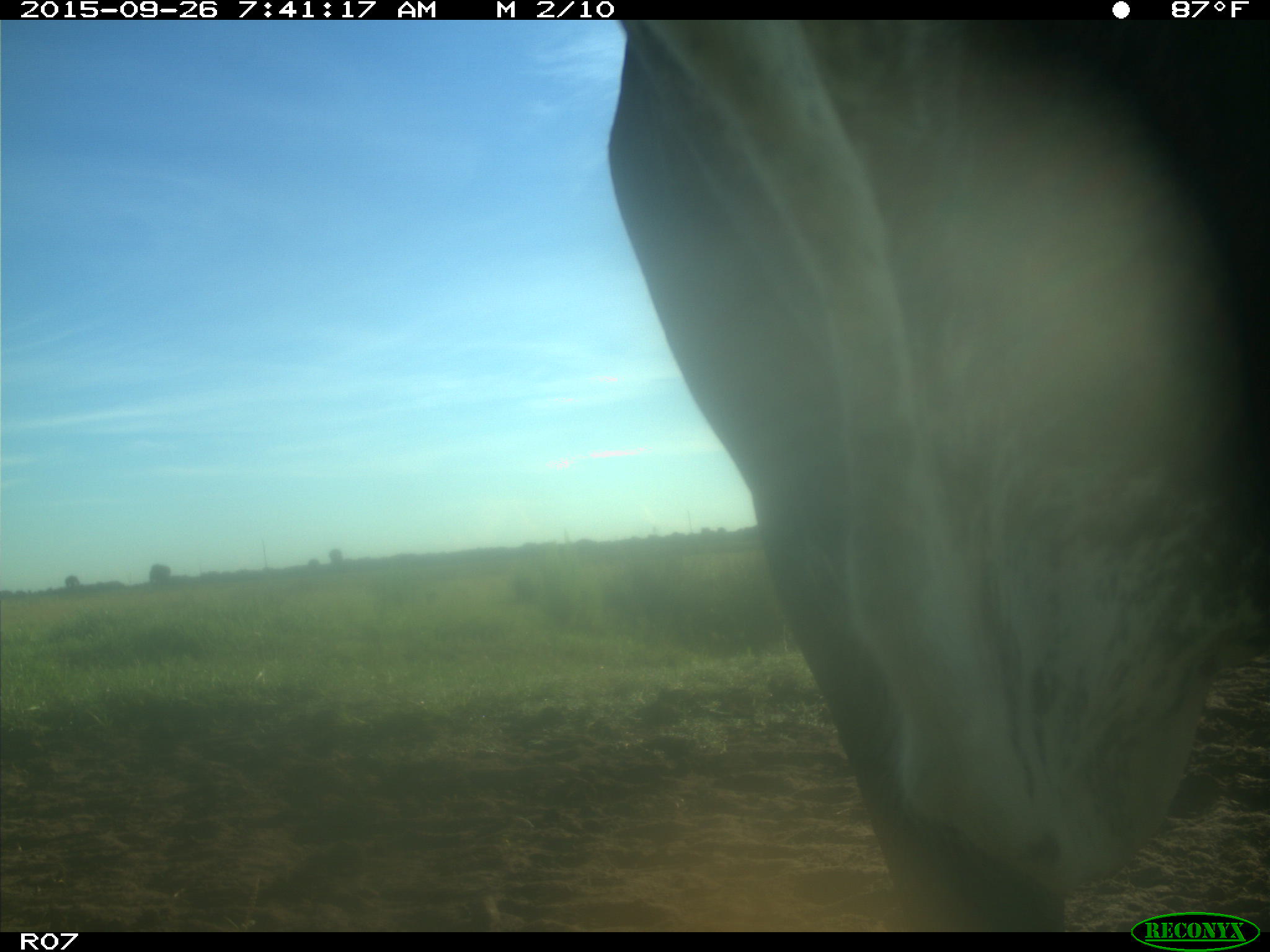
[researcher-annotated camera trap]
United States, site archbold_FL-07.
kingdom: Animalia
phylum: Chordata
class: Mammalia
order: Artiodactyla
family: Bovidae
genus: Bos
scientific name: Bos taurus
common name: domestic cow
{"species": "Bos taurus (domestic cow)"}